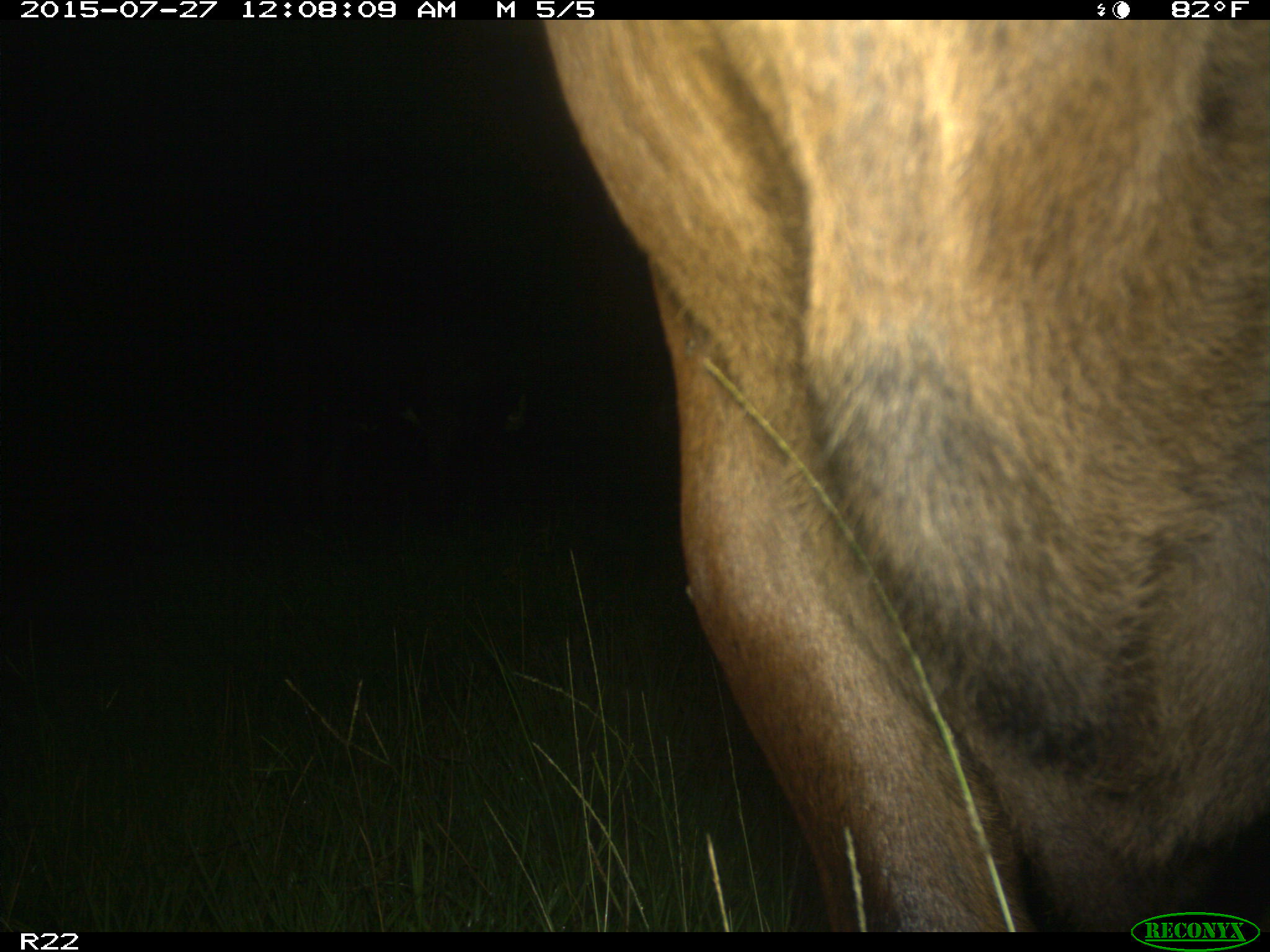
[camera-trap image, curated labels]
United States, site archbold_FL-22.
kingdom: Animalia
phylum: Chordata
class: Mammalia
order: Artiodactyla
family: Bovidae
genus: Bos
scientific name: Bos taurus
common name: domestic cow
Bos taurus (domestic cow).